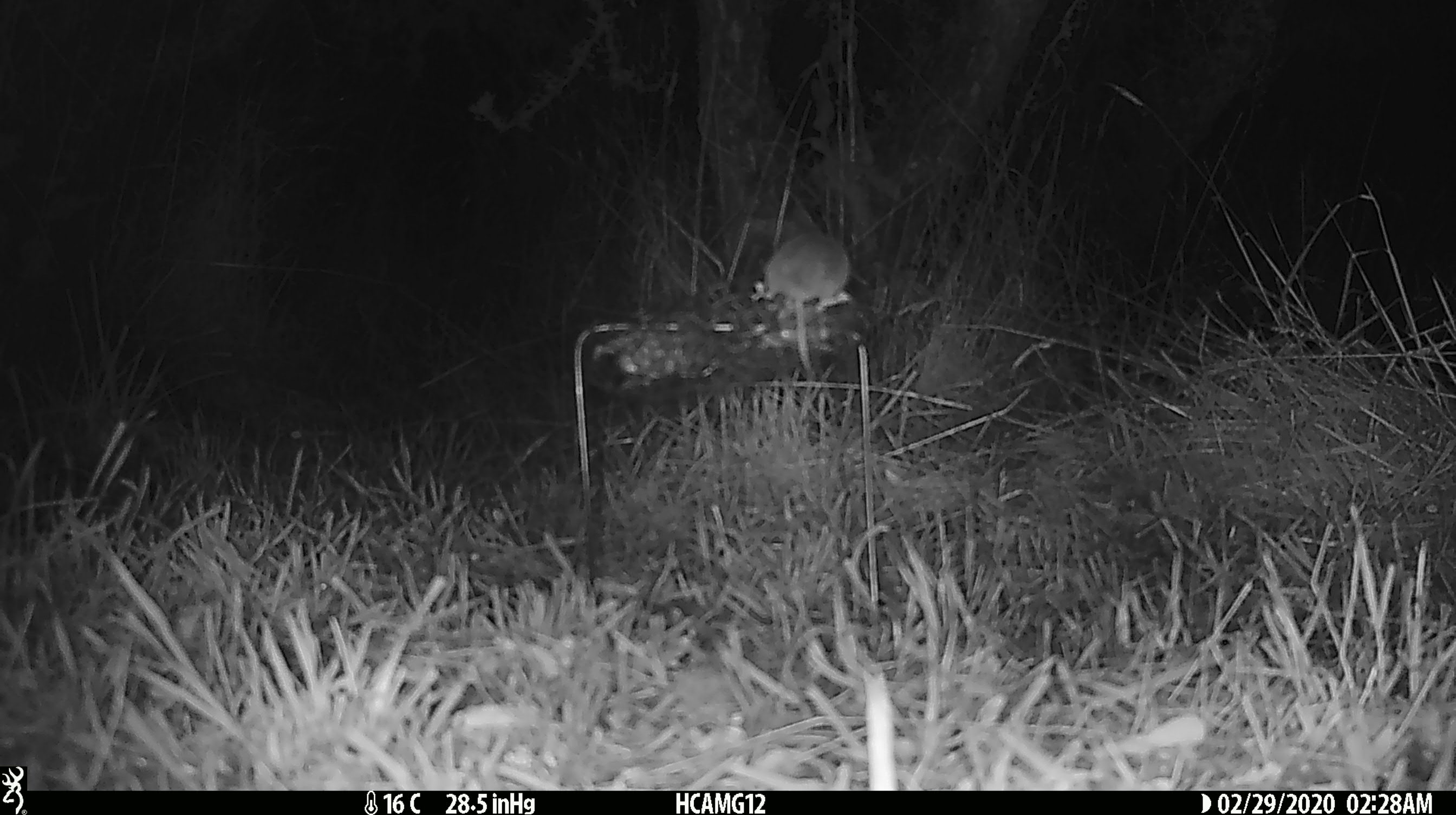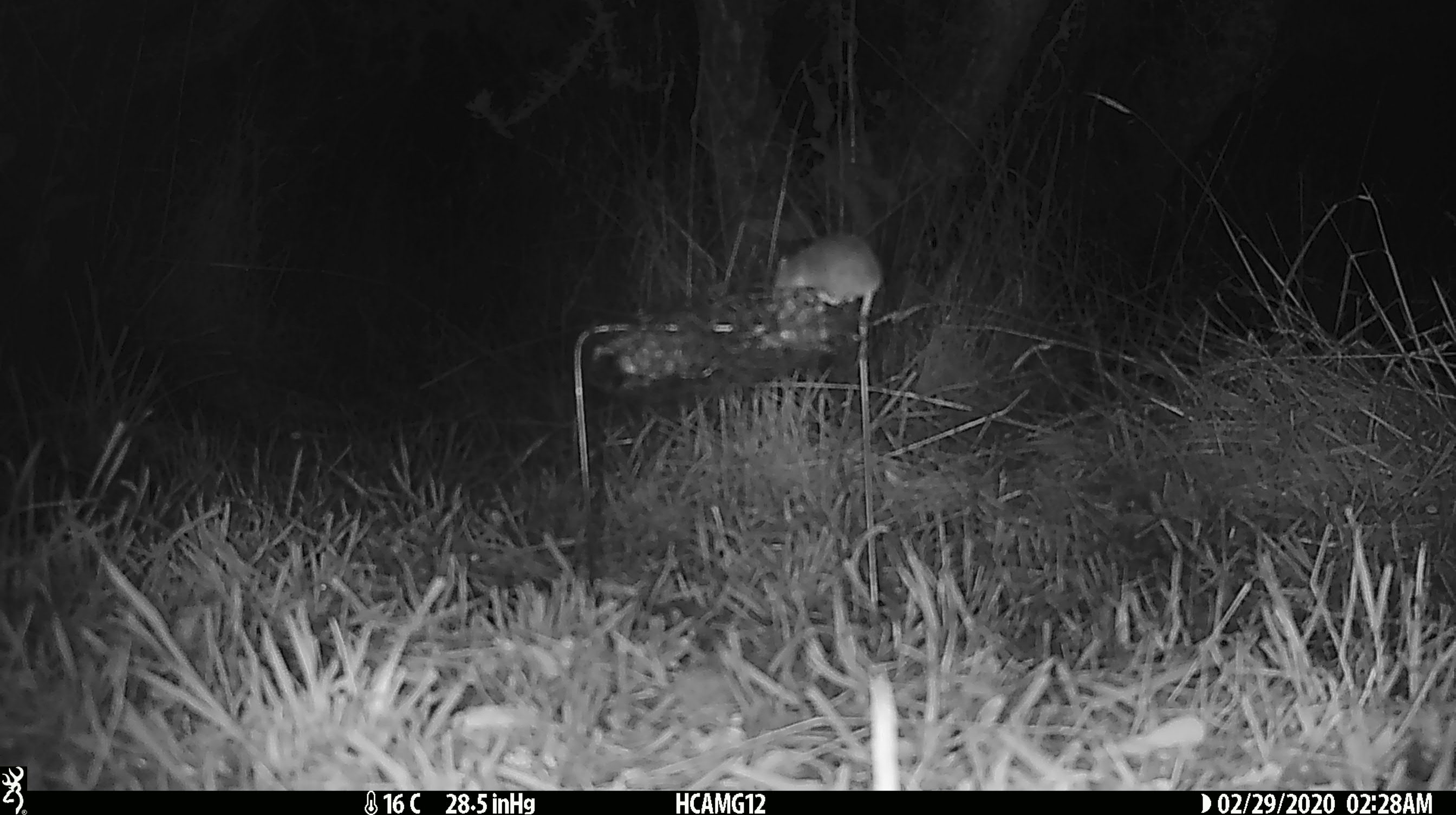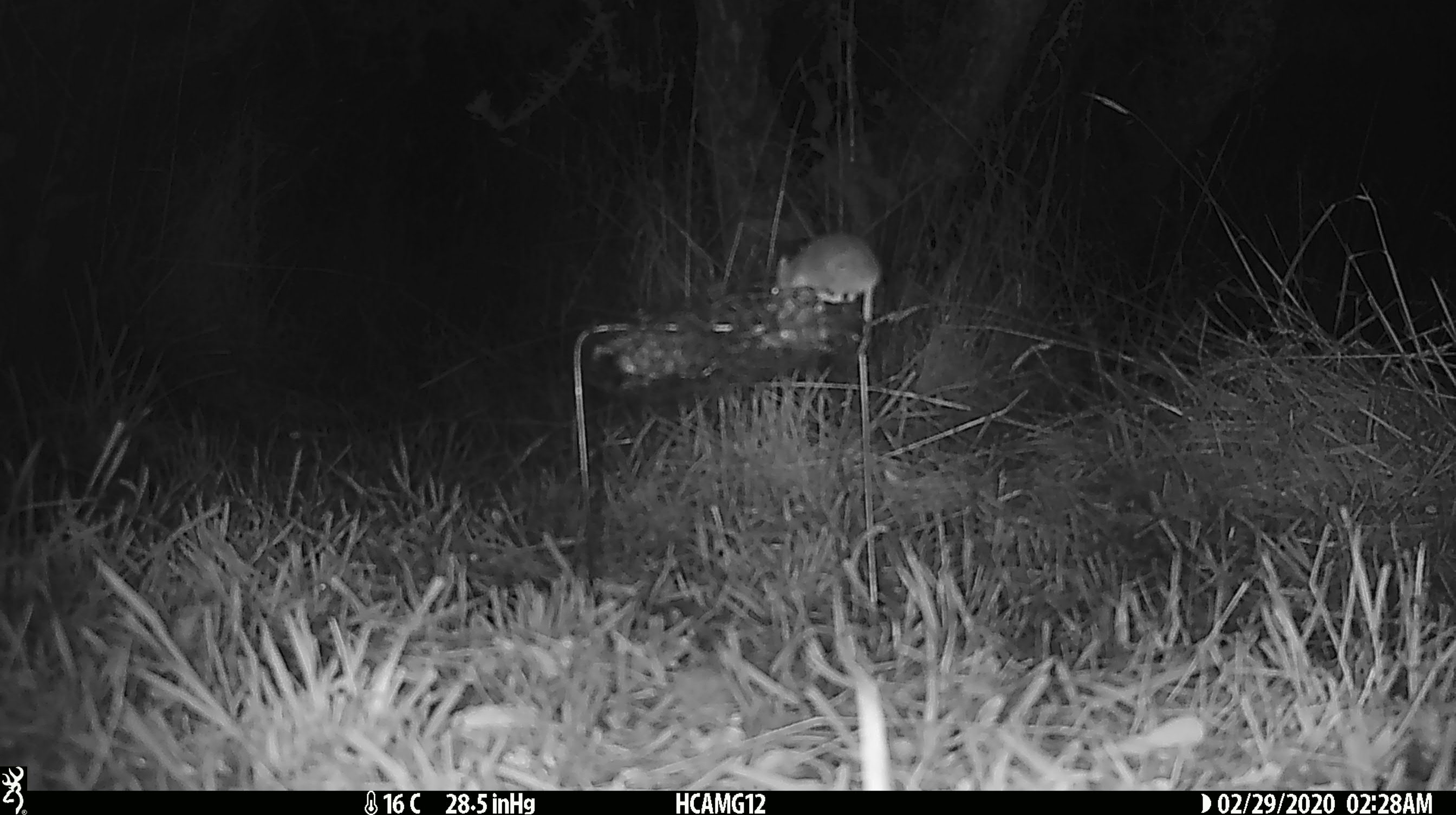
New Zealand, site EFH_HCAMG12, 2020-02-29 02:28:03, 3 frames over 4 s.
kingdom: Animalia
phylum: Chordata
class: Mammalia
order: Rodentia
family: Muridae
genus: Mus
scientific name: Mus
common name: mouse